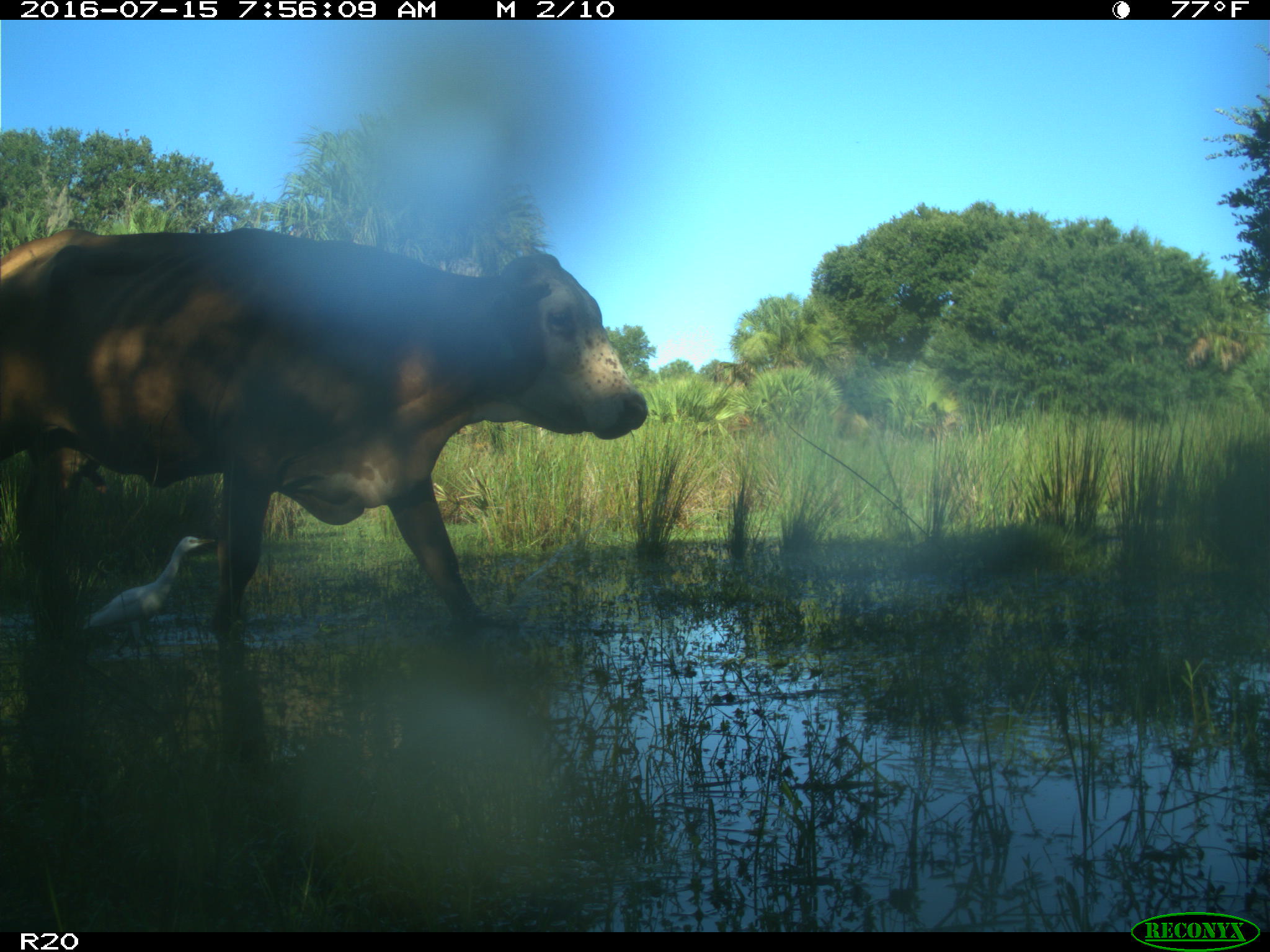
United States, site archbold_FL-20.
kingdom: Animalia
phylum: Chordata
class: Mammalia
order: Artiodactyla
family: Bovidae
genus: Bos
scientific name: Bos taurus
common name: domestic cow